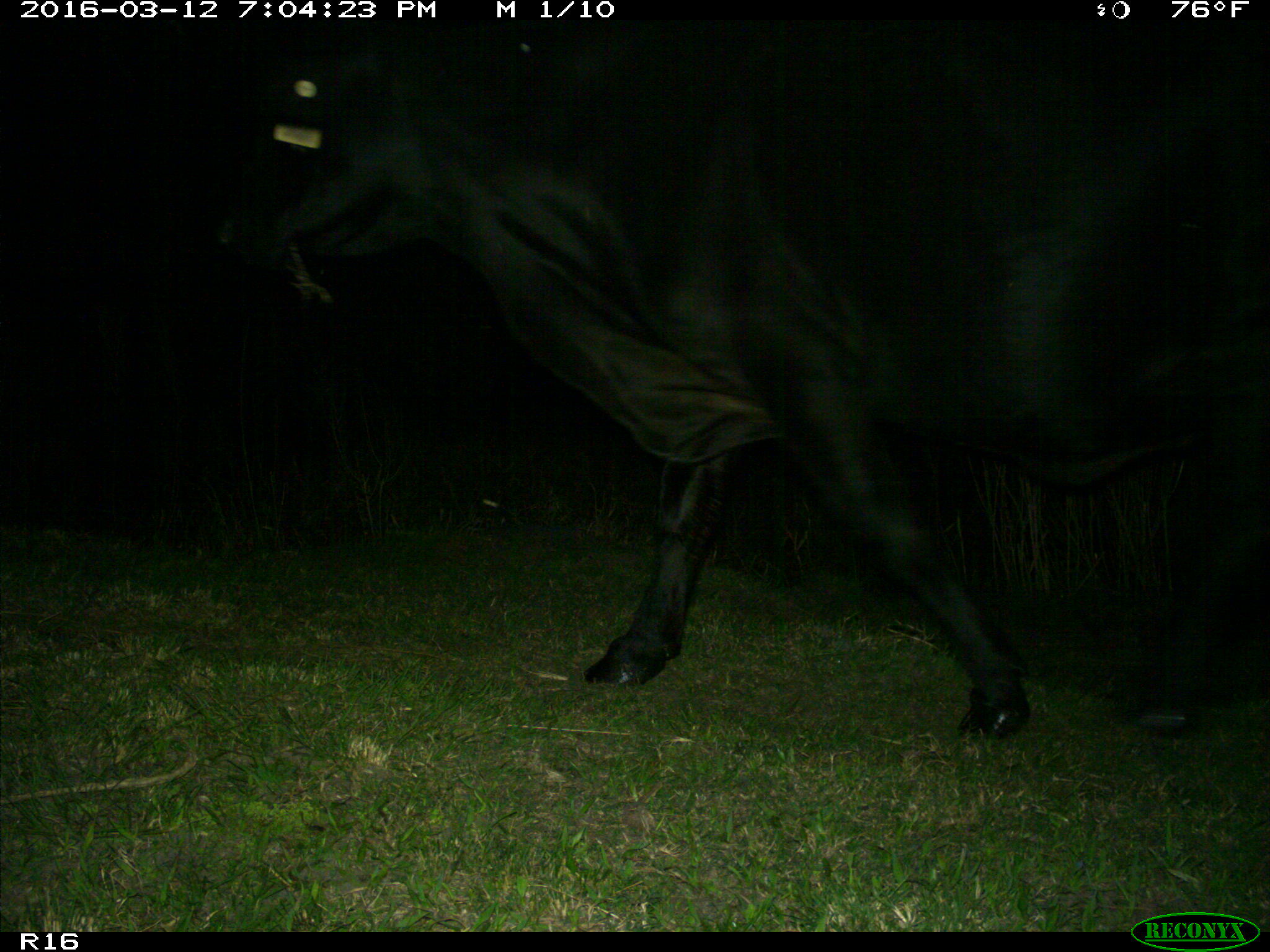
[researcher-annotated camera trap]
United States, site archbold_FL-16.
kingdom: Animalia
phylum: Chordata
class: Mammalia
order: Artiodactyla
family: Bovidae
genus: Bos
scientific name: Bos taurus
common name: domestic cow